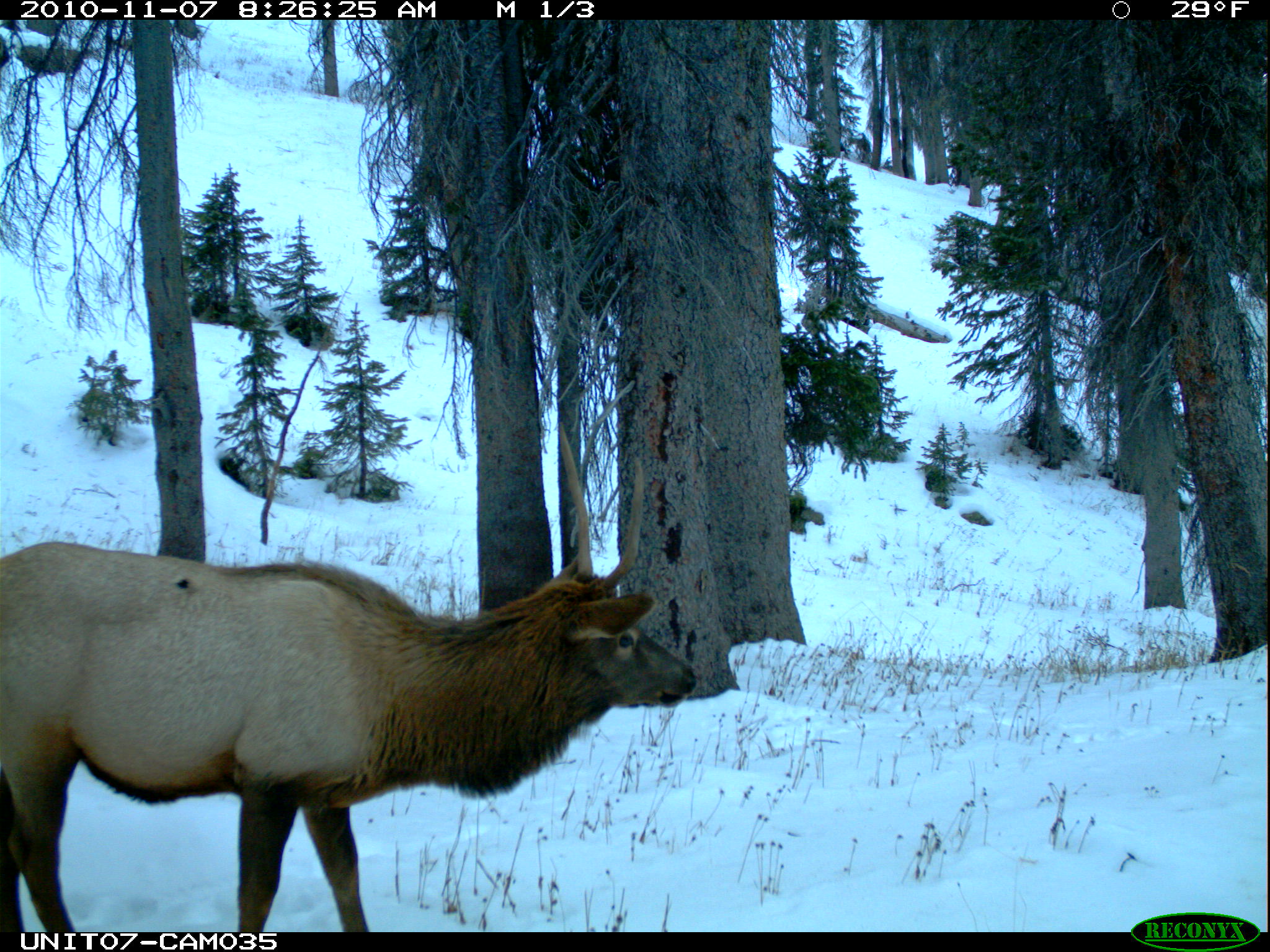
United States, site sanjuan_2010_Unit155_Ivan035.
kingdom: Animalia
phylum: Chordata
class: Mammalia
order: Artiodactyla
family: Cervidae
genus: Cervus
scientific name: Cervus elaphus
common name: red deer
Cervus elaphus (red deer).